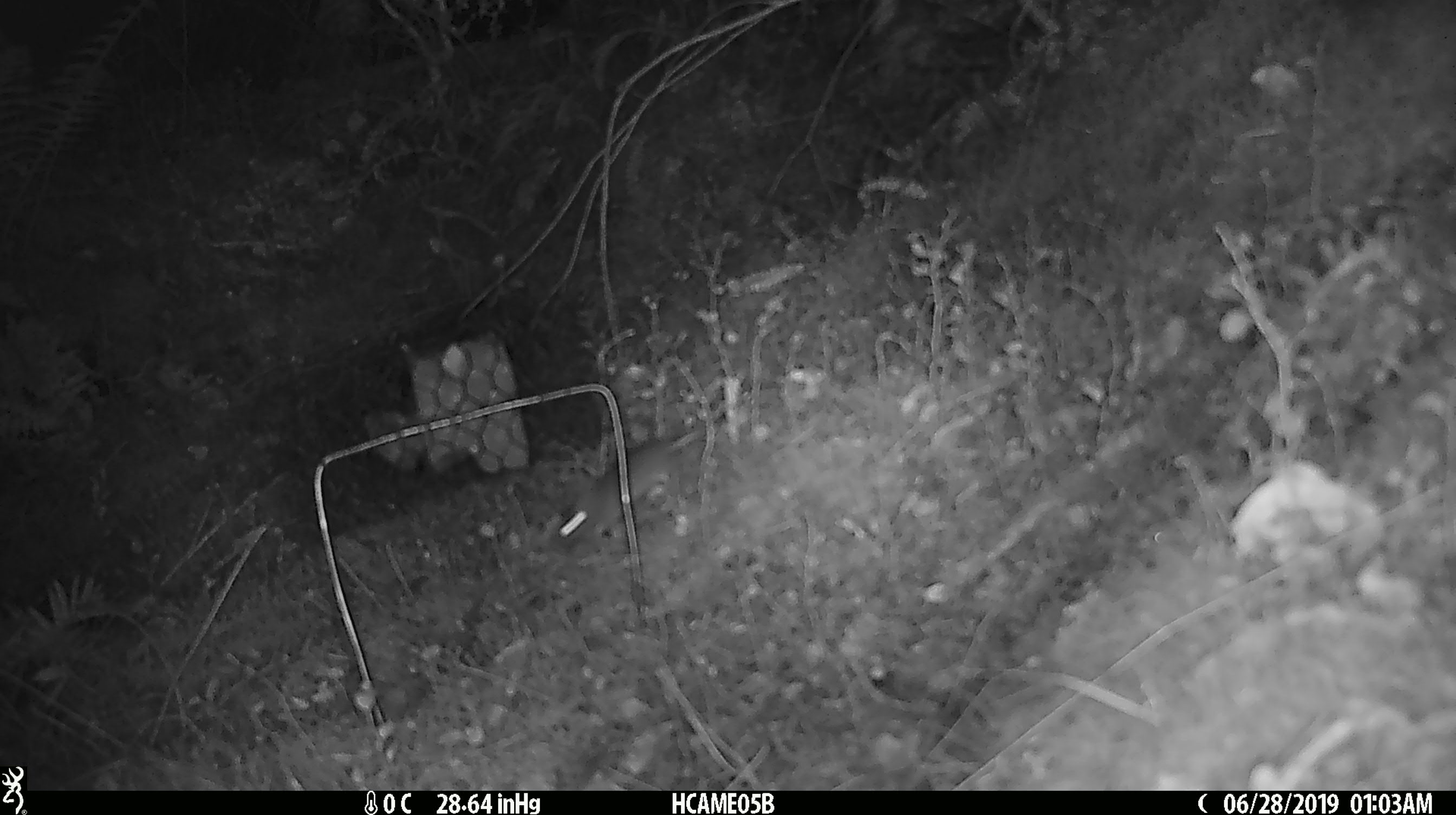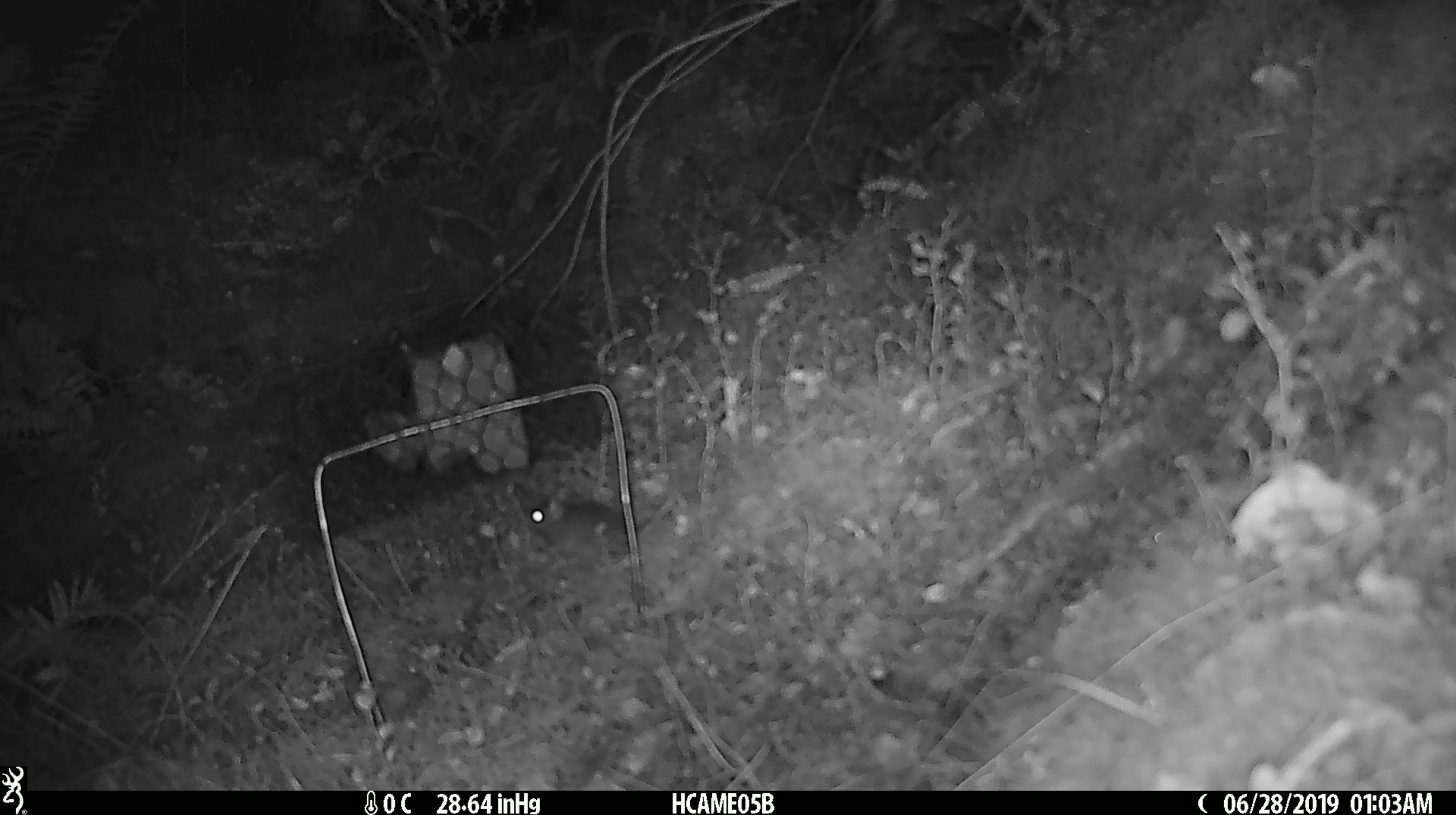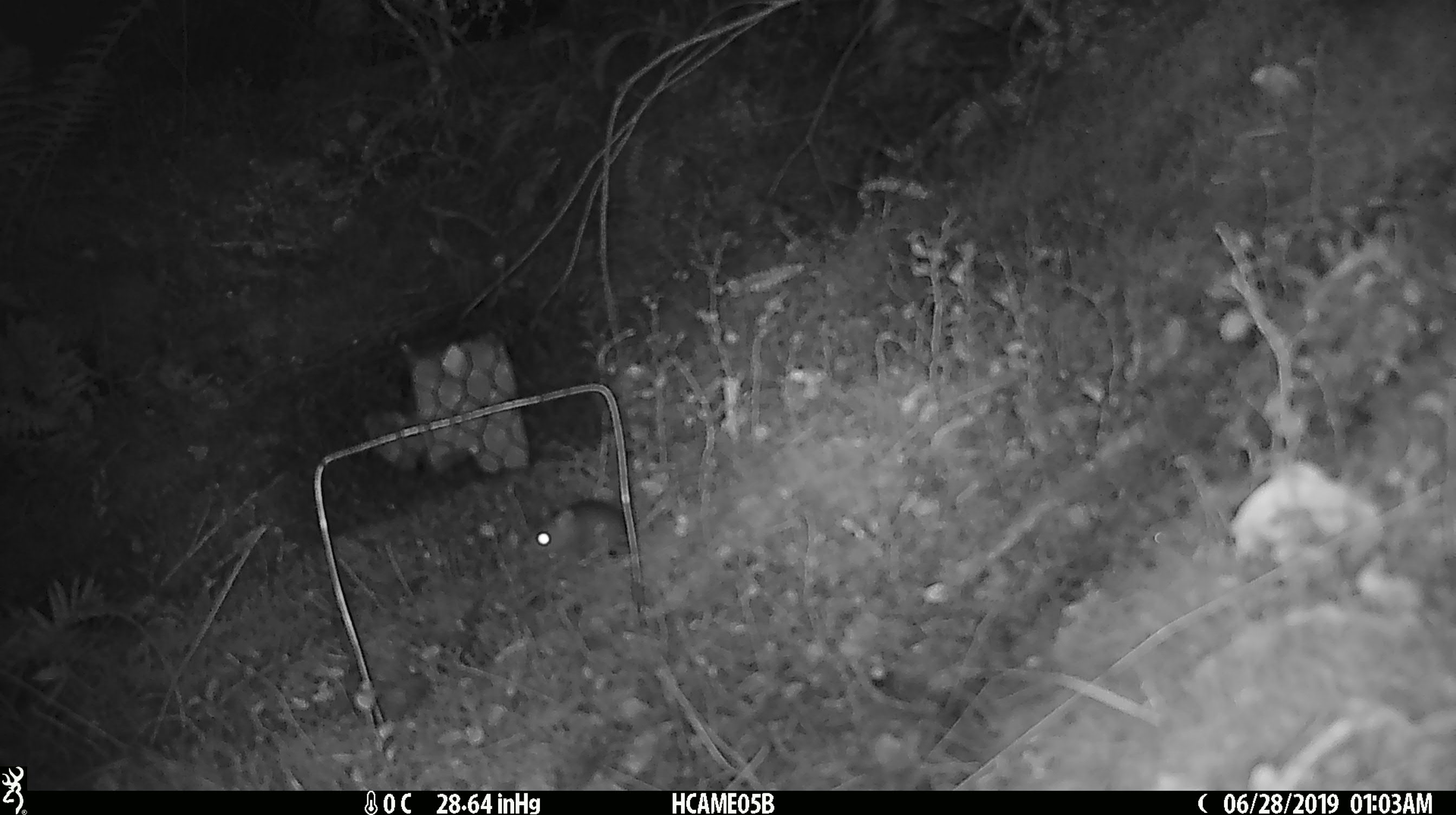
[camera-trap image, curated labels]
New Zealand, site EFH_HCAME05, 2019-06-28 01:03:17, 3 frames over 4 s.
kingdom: Animalia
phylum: Chordata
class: Mammalia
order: Rodentia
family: Muridae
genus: Mus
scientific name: Mus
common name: mouse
Mouse (Mus).